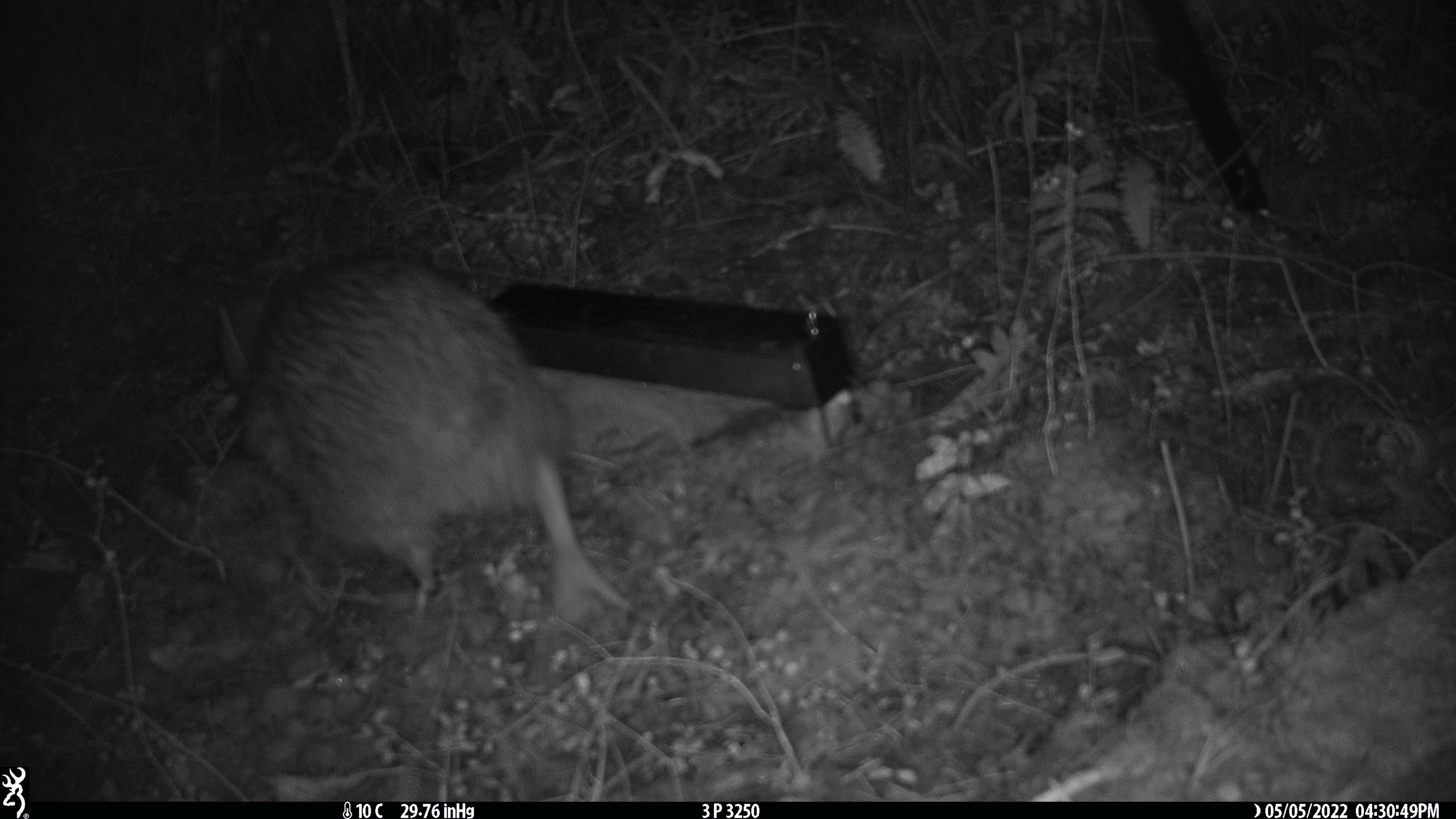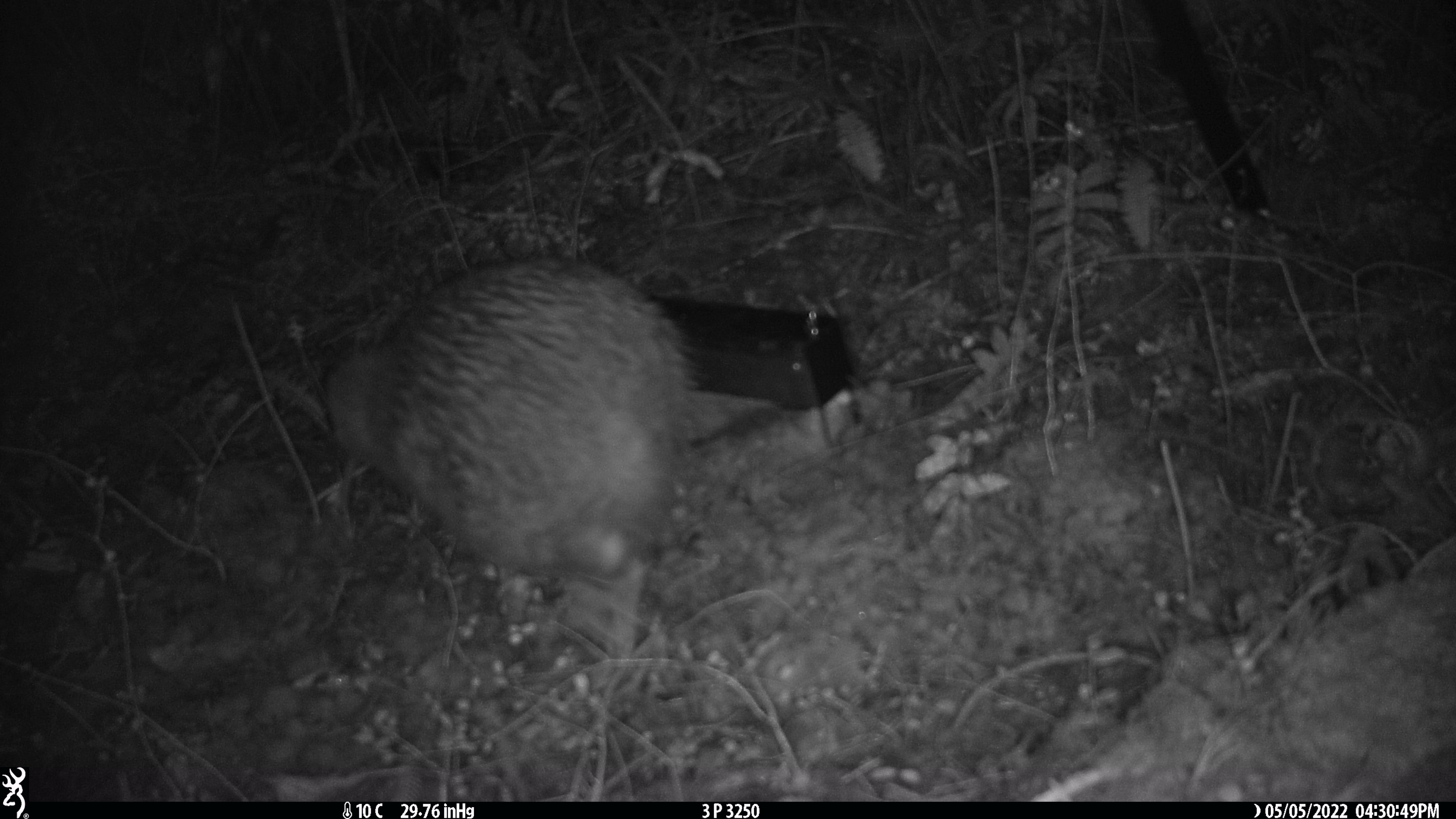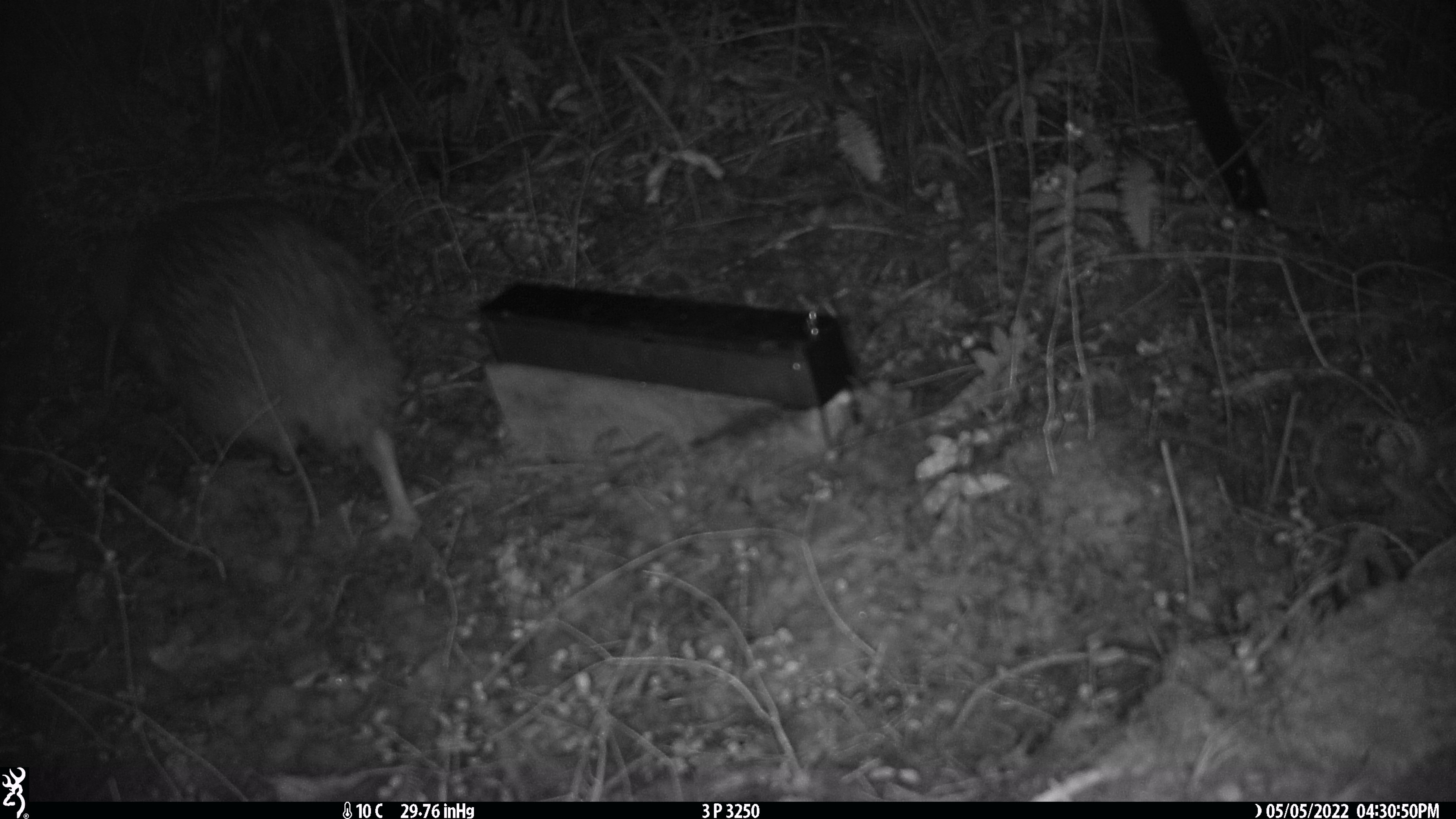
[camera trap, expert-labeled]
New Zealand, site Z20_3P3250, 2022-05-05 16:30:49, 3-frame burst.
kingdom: Animalia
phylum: Chordata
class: Aves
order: Apterygiformes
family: Apterygidae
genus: Apteryx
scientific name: Apteryx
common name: kiwi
Kiwi (Apteryx).